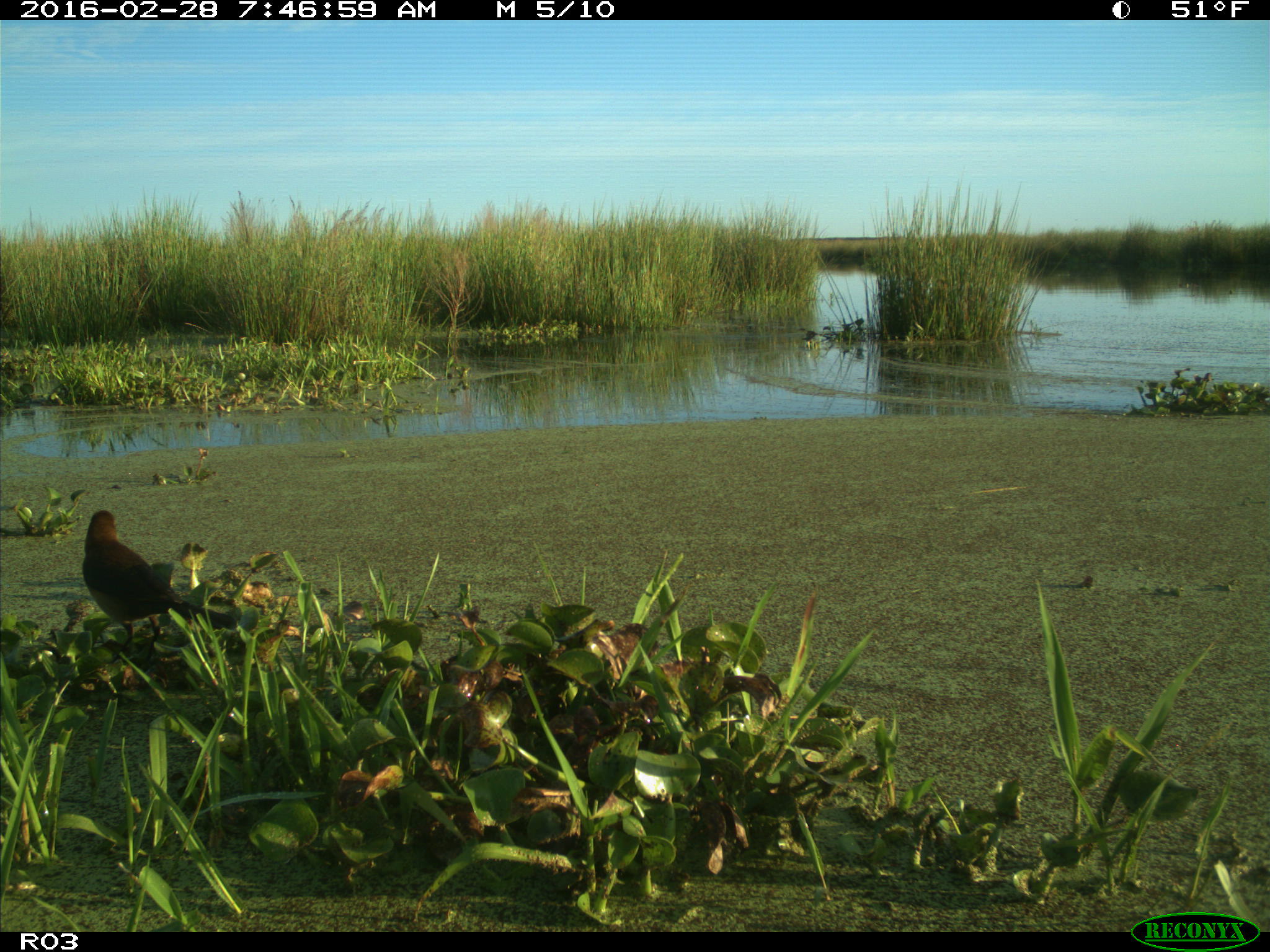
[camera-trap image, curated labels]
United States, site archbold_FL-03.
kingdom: Animalia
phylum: Chordata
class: Aves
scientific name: Aves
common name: birds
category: unidentified bird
Unidentified bird (birds) (Aves).